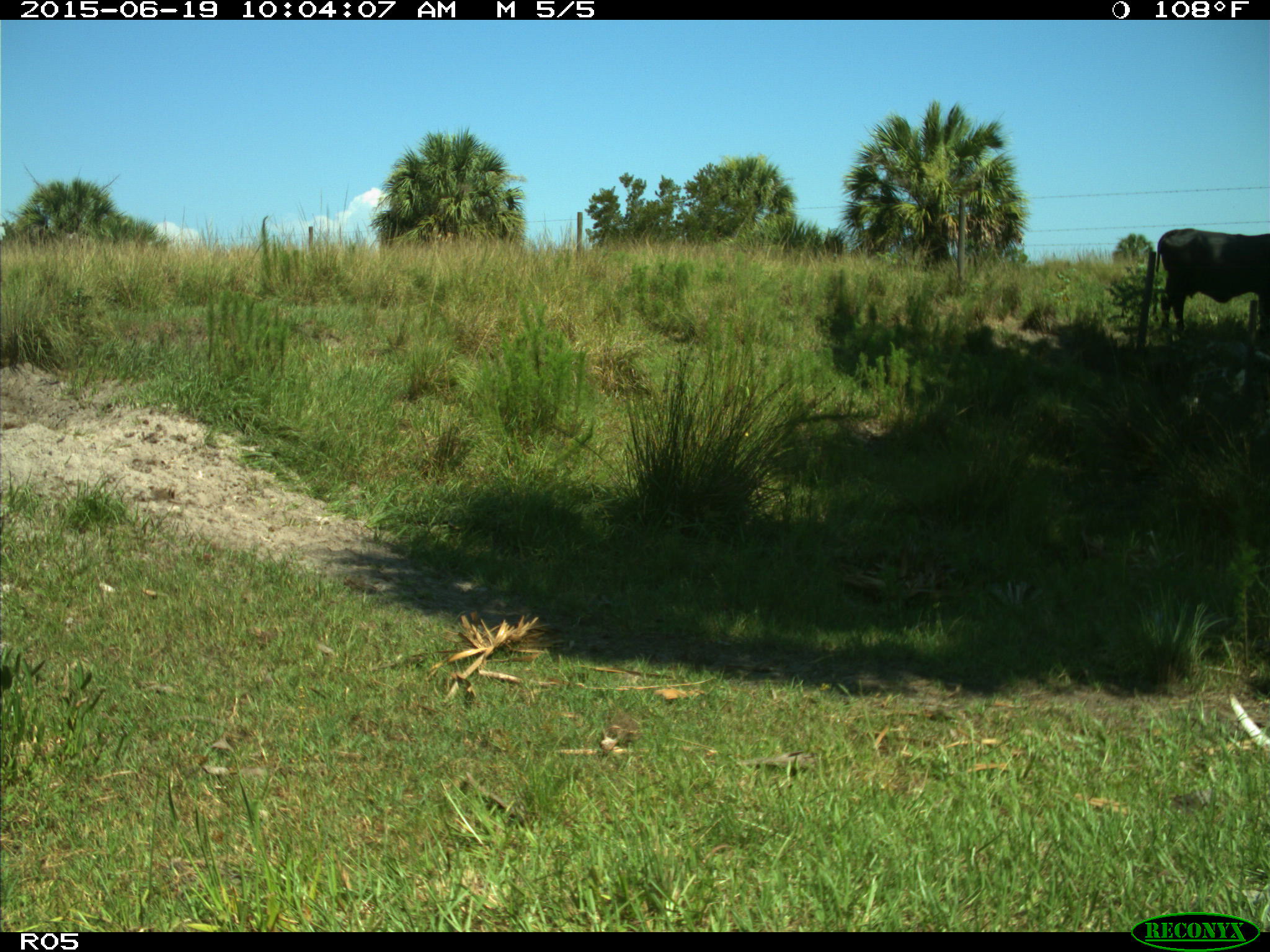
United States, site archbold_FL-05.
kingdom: Animalia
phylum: Chordata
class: Mammalia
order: Artiodactyla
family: Bovidae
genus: Bos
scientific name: Bos taurus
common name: domestic cow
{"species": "Bos taurus (domestic cow)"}